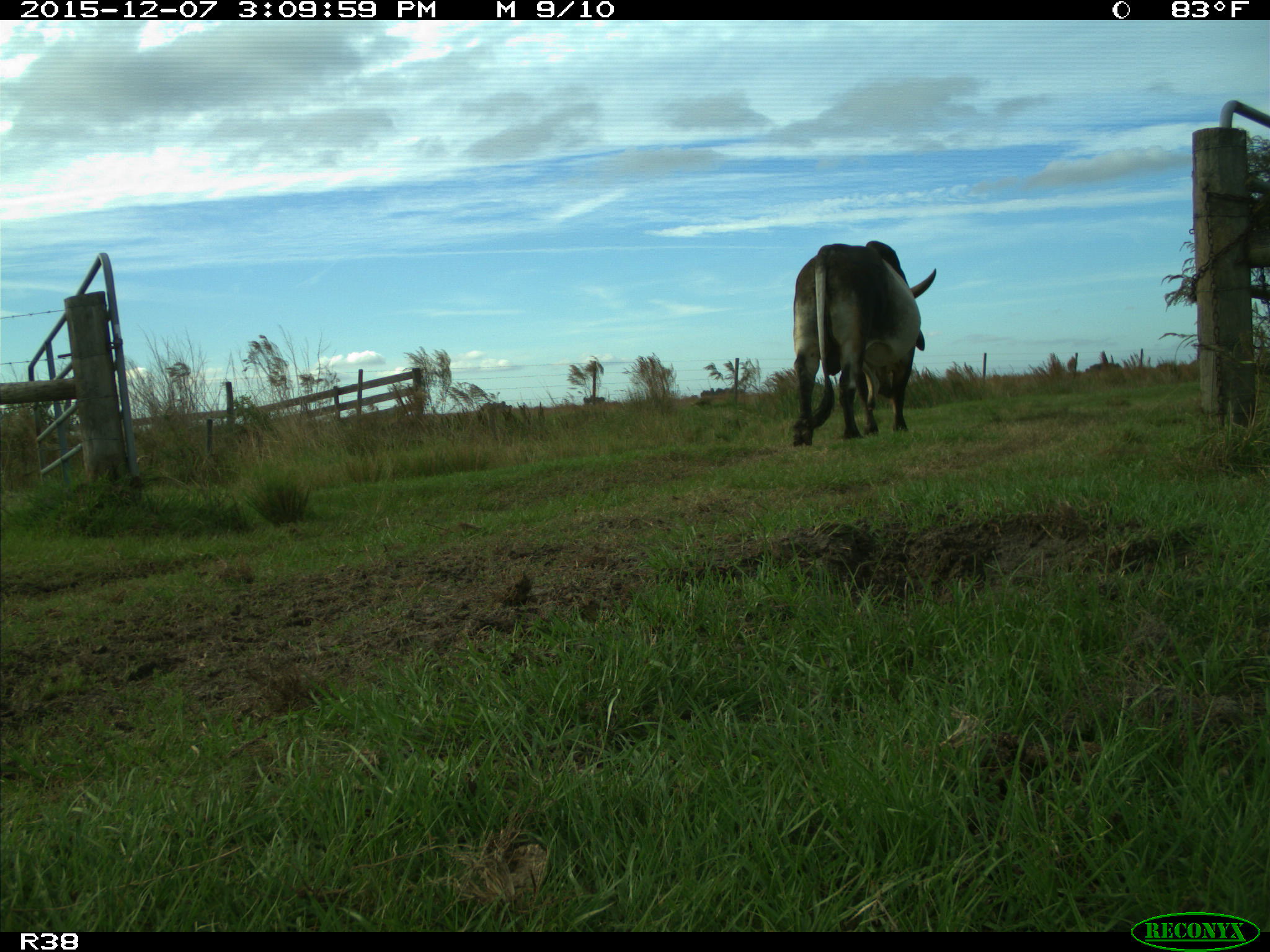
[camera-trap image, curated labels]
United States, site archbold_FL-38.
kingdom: Animalia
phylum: Chordata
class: Mammalia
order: Artiodactyla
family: Bovidae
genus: Bos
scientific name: Bos taurus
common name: domestic cow